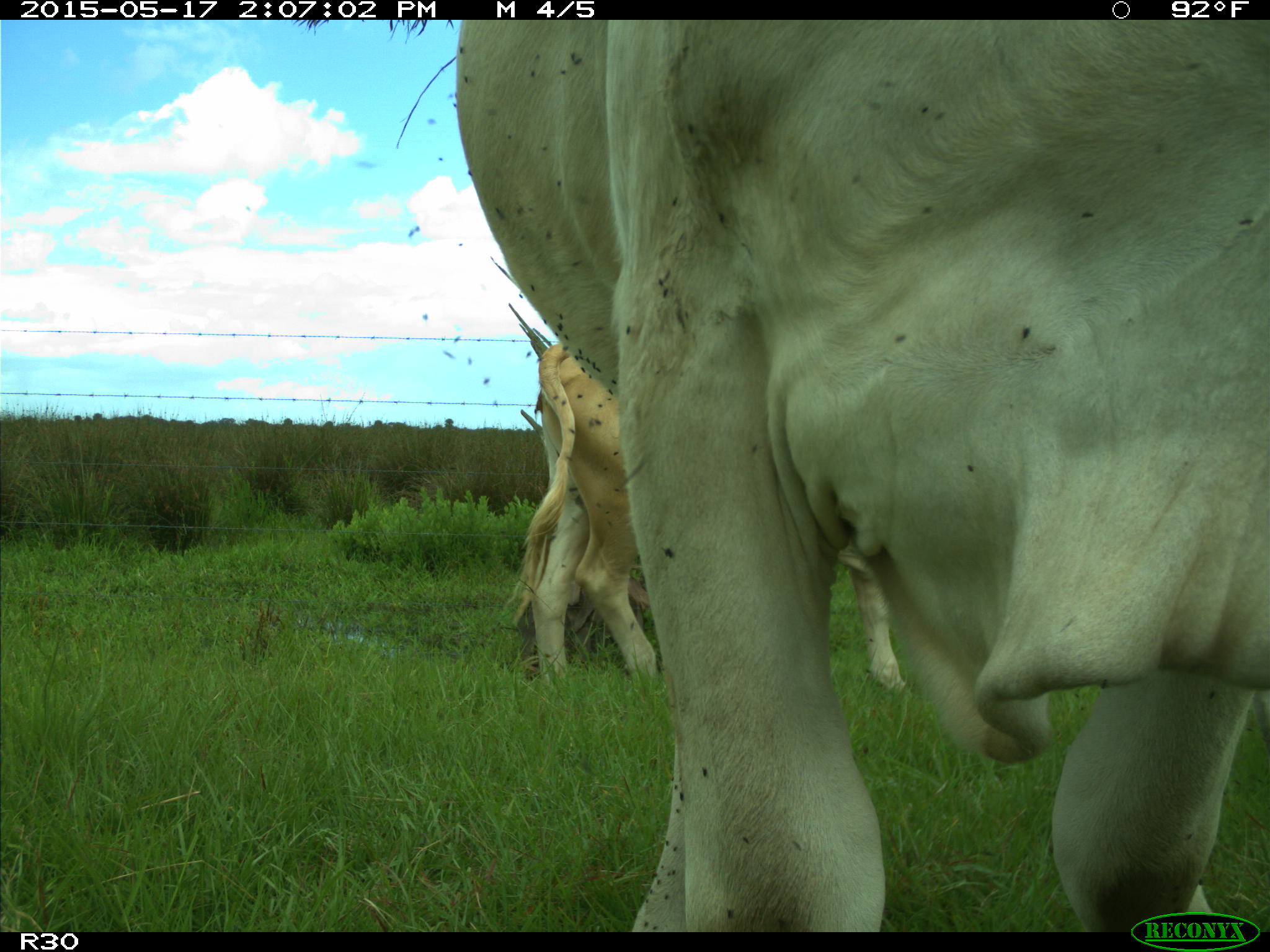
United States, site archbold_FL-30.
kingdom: Animalia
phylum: Chordata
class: Mammalia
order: Artiodactyla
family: Bovidae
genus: Bos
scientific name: Bos taurus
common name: domestic cow